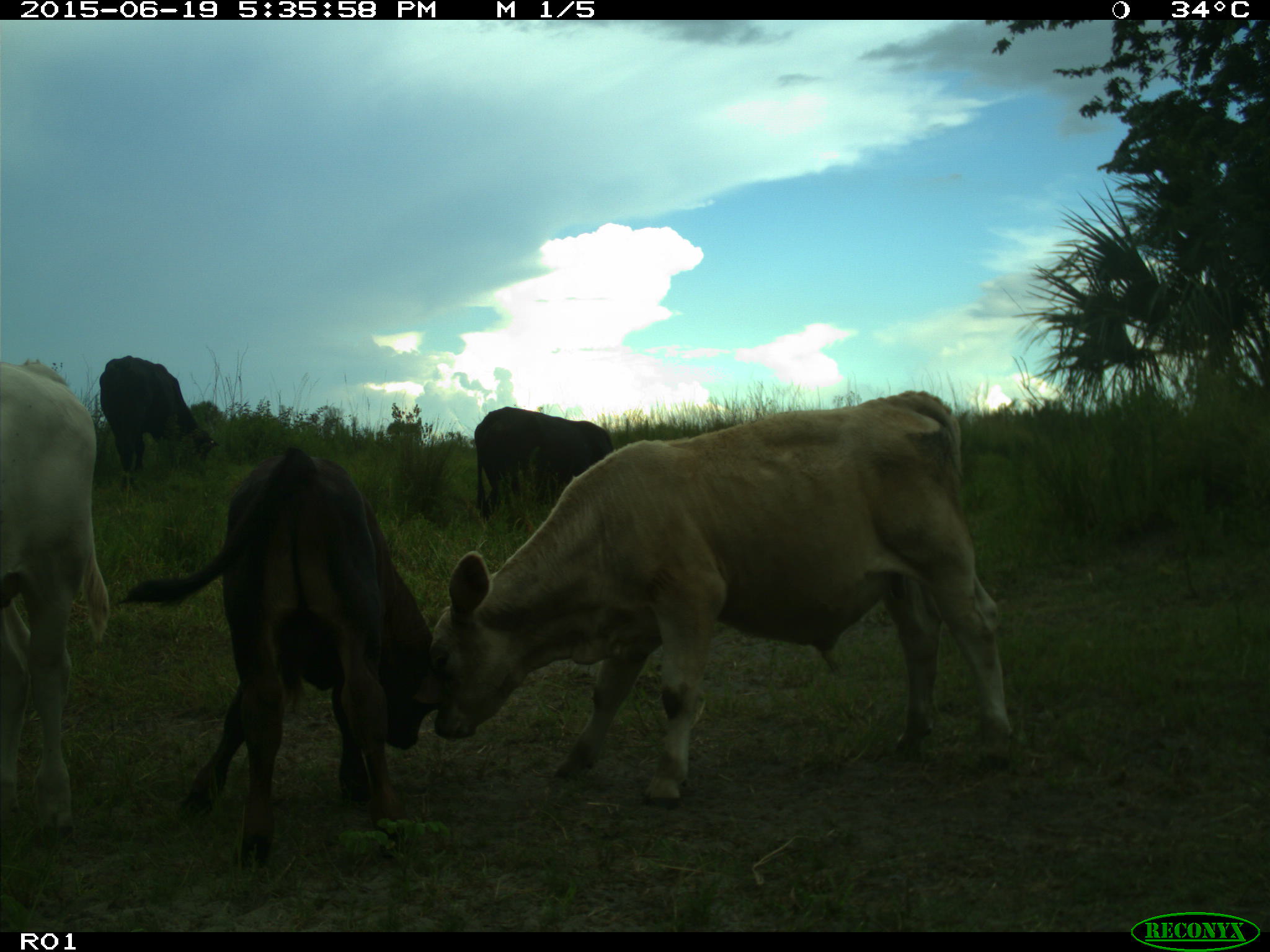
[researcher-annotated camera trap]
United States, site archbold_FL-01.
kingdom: Animalia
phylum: Chordata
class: Mammalia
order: Artiodactyla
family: Bovidae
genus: Bos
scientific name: Bos taurus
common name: domestic cow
Bos taurus (domestic cow).